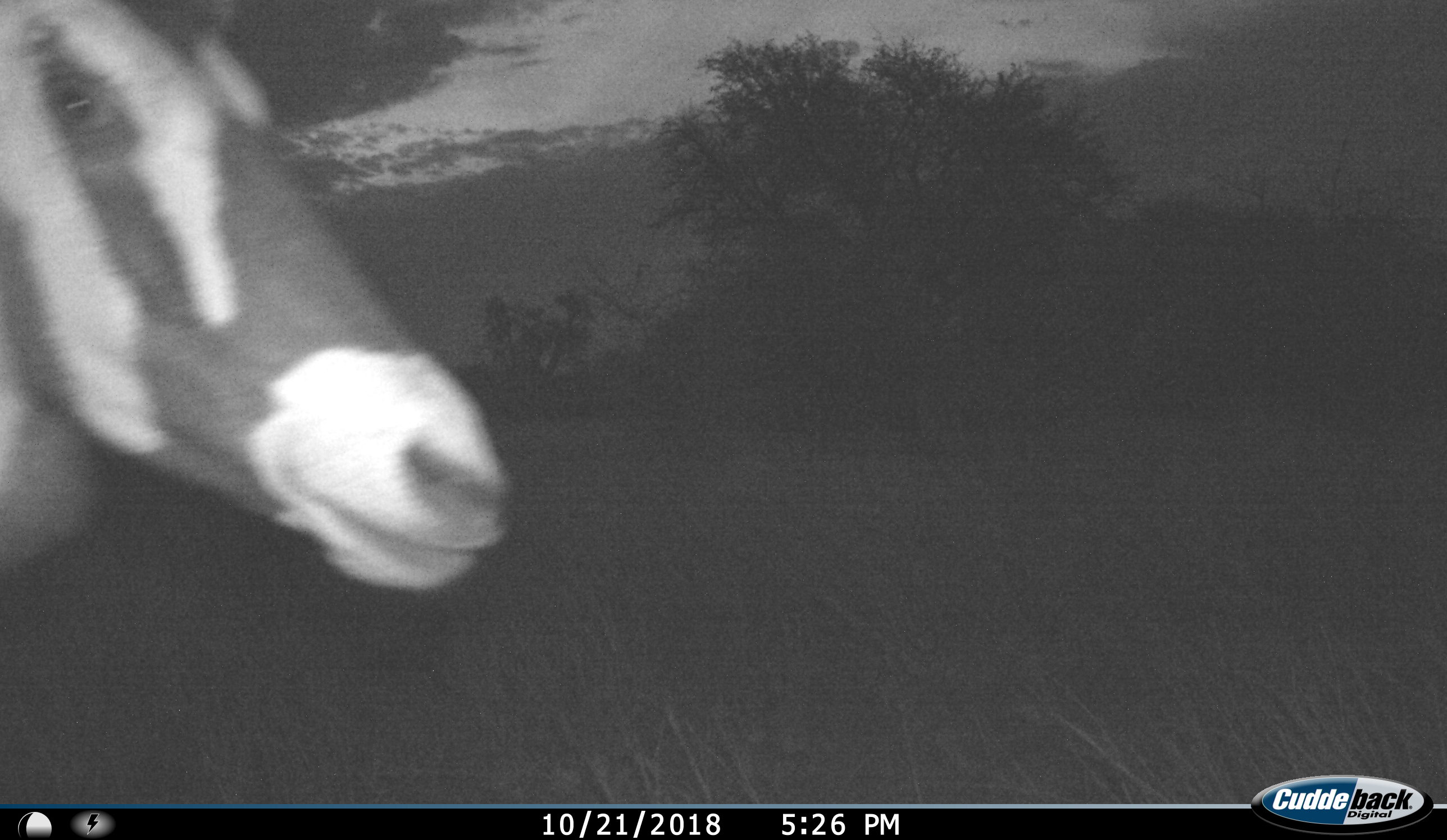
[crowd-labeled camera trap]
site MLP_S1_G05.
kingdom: Animalia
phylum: Chordata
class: Mammalia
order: Artiodactyla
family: Bovidae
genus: Oryx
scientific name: Oryx gazella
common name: gemsbok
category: oryx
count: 1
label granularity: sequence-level